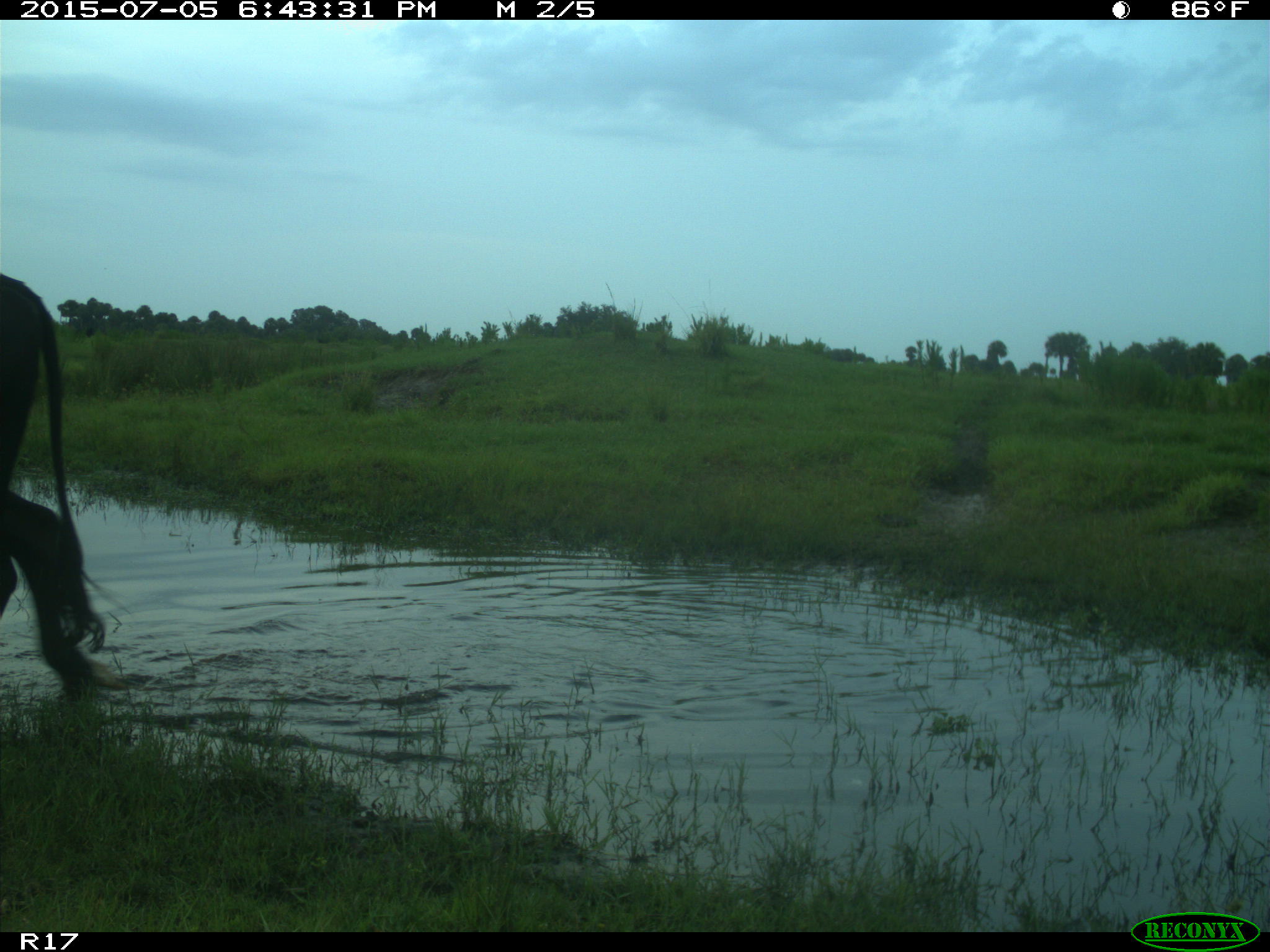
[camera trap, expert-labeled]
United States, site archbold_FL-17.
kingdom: Animalia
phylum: Chordata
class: Mammalia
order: Artiodactyla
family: Bovidae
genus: Bos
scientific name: Bos taurus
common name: domestic cow